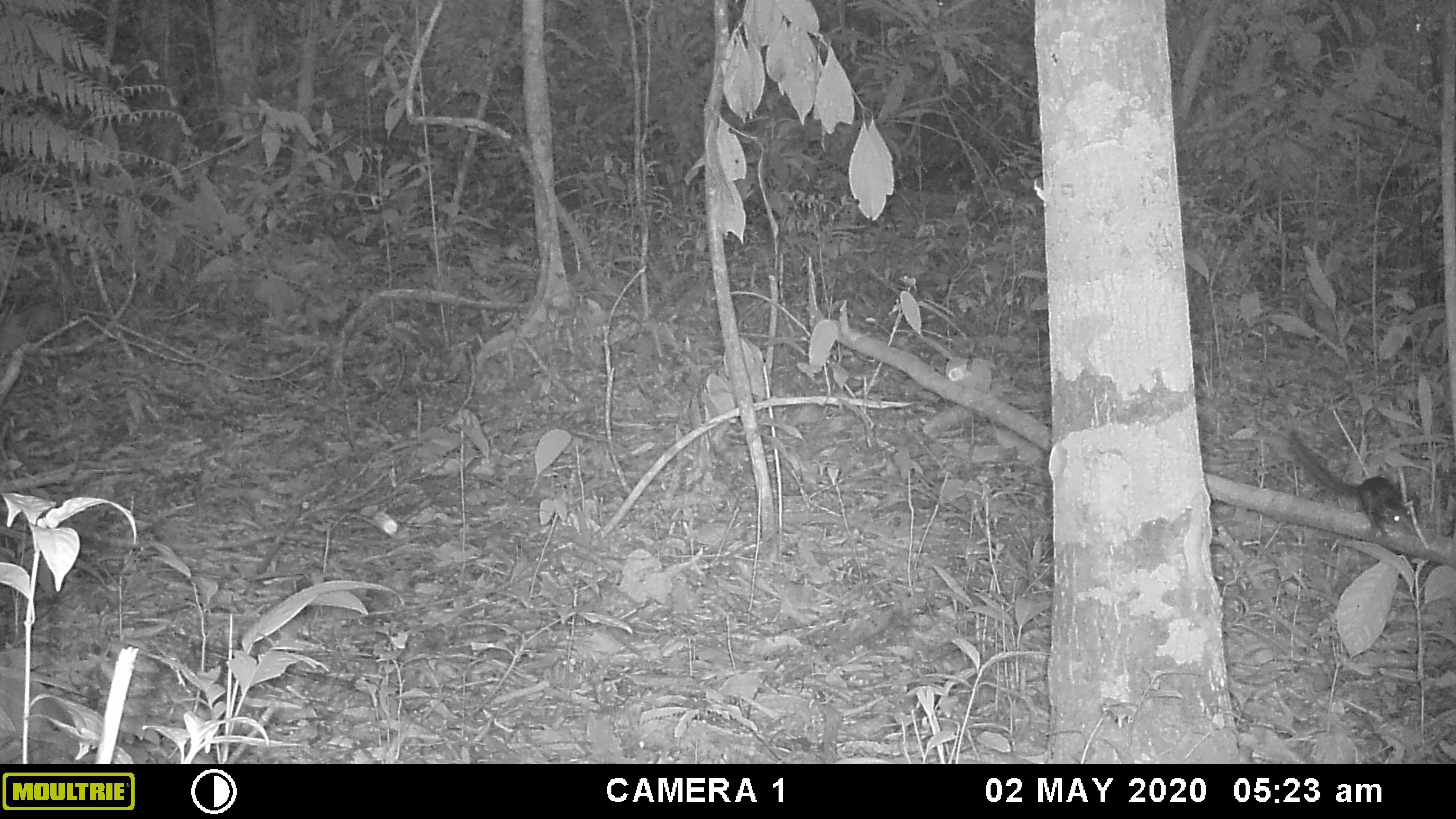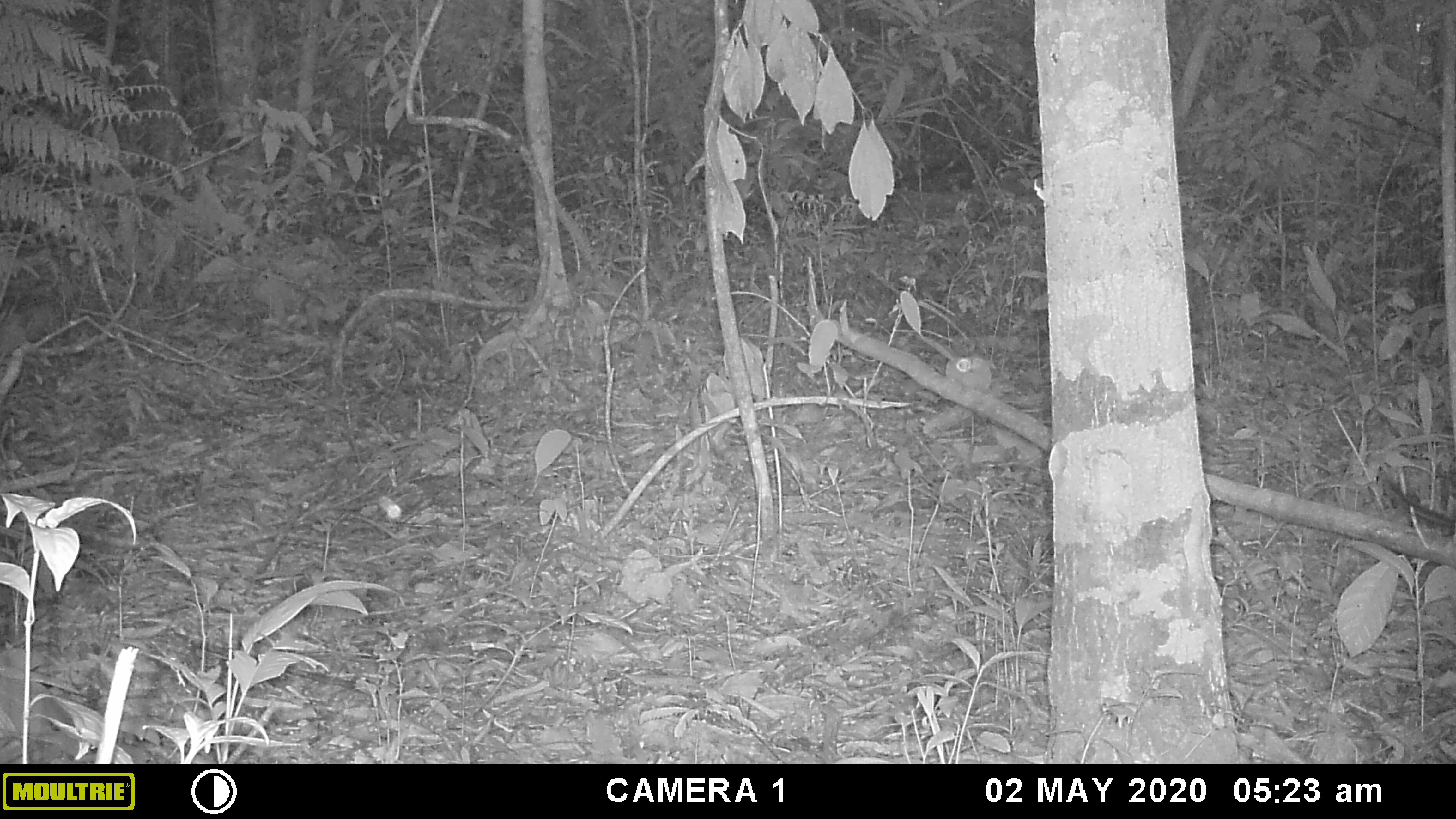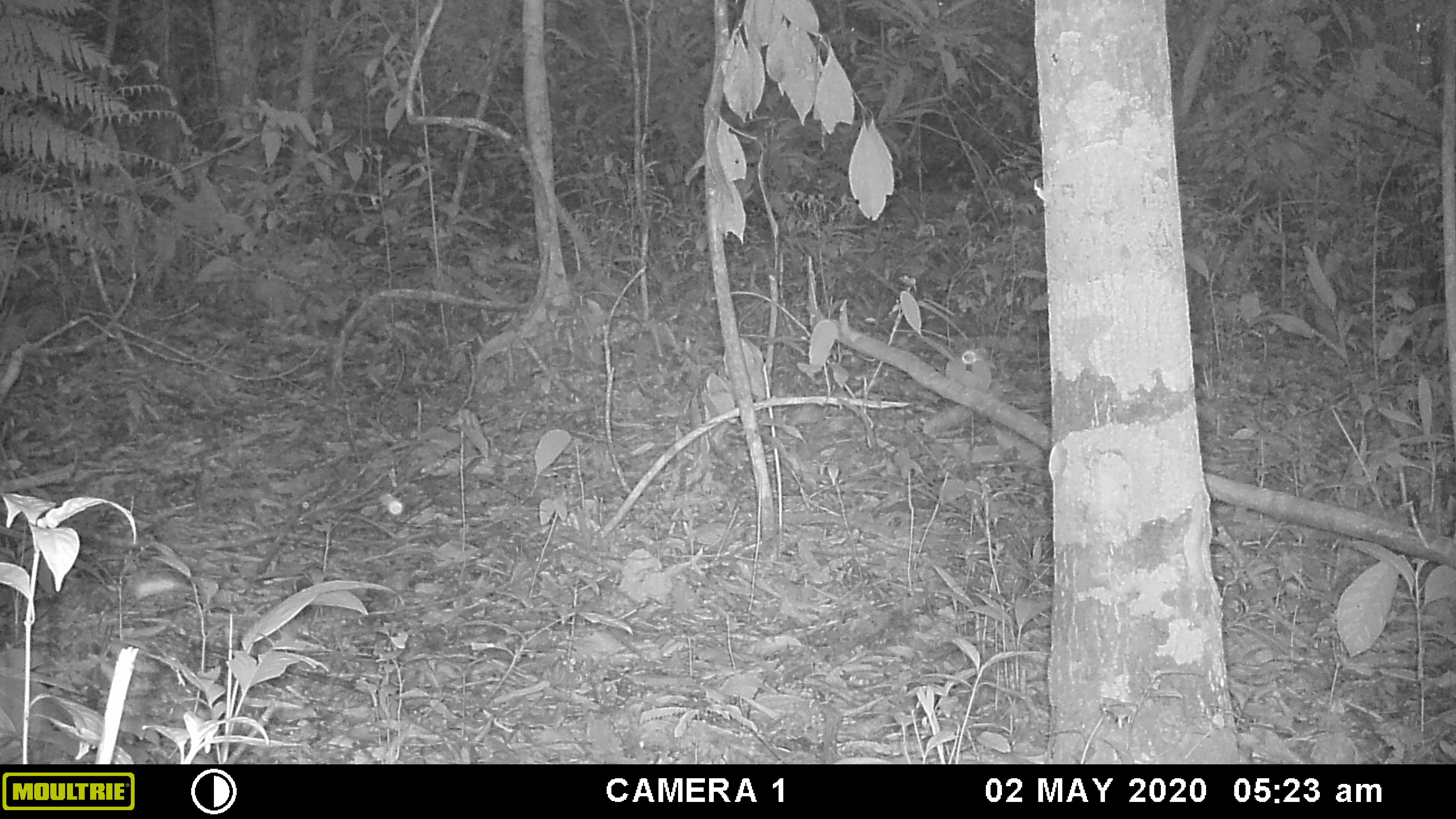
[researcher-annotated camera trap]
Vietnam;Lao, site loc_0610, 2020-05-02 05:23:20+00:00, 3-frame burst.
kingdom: Animalia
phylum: Chordata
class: Mammalia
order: Rodentia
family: Sciuridae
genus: Dremomys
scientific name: Dremomys rufigenis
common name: red-cheeked squirrel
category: red cheeked squirrel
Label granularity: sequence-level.